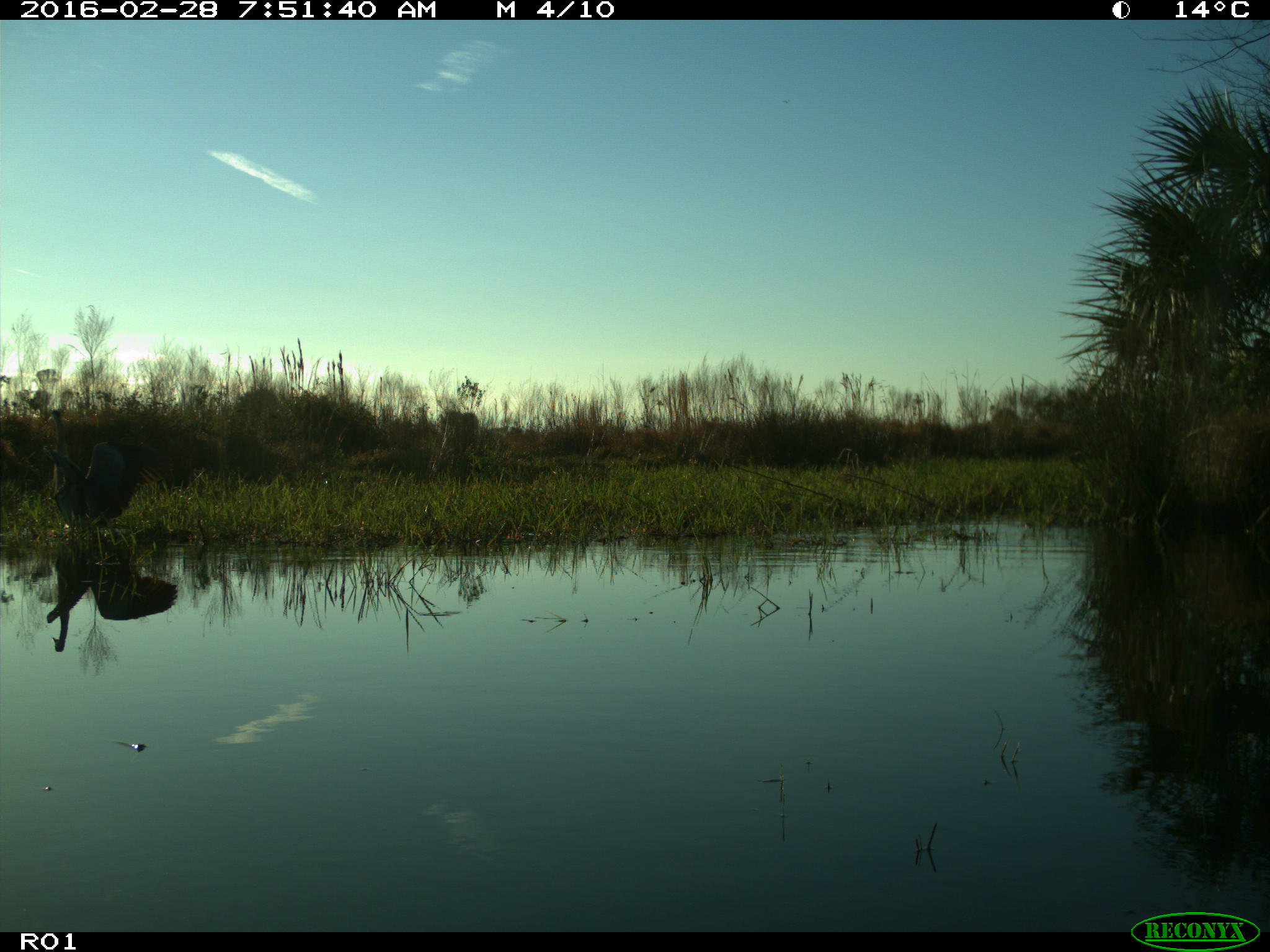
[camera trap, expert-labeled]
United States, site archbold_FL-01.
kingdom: Animalia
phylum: Chordata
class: Aves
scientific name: Aves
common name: birds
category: unidentified bird